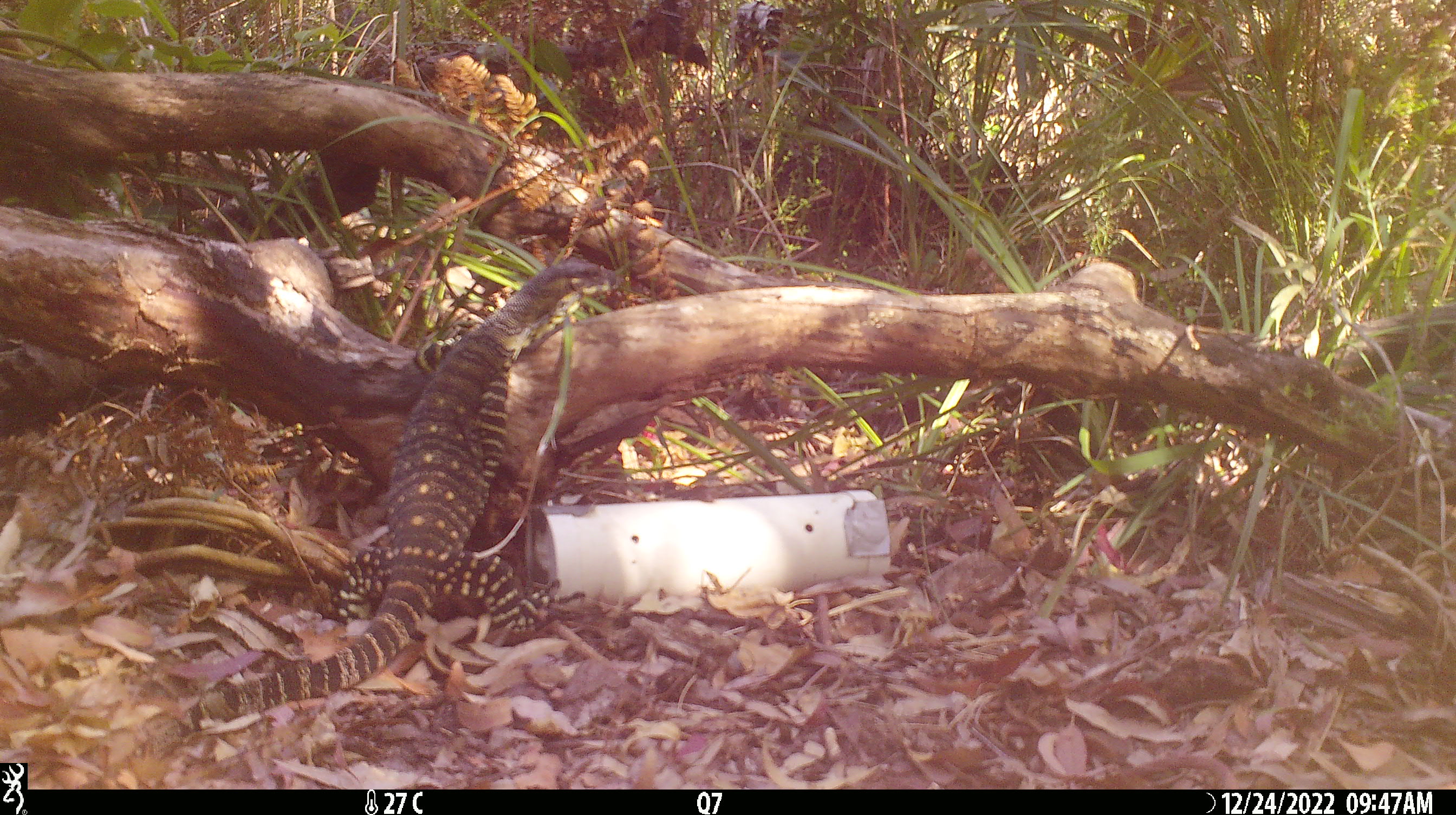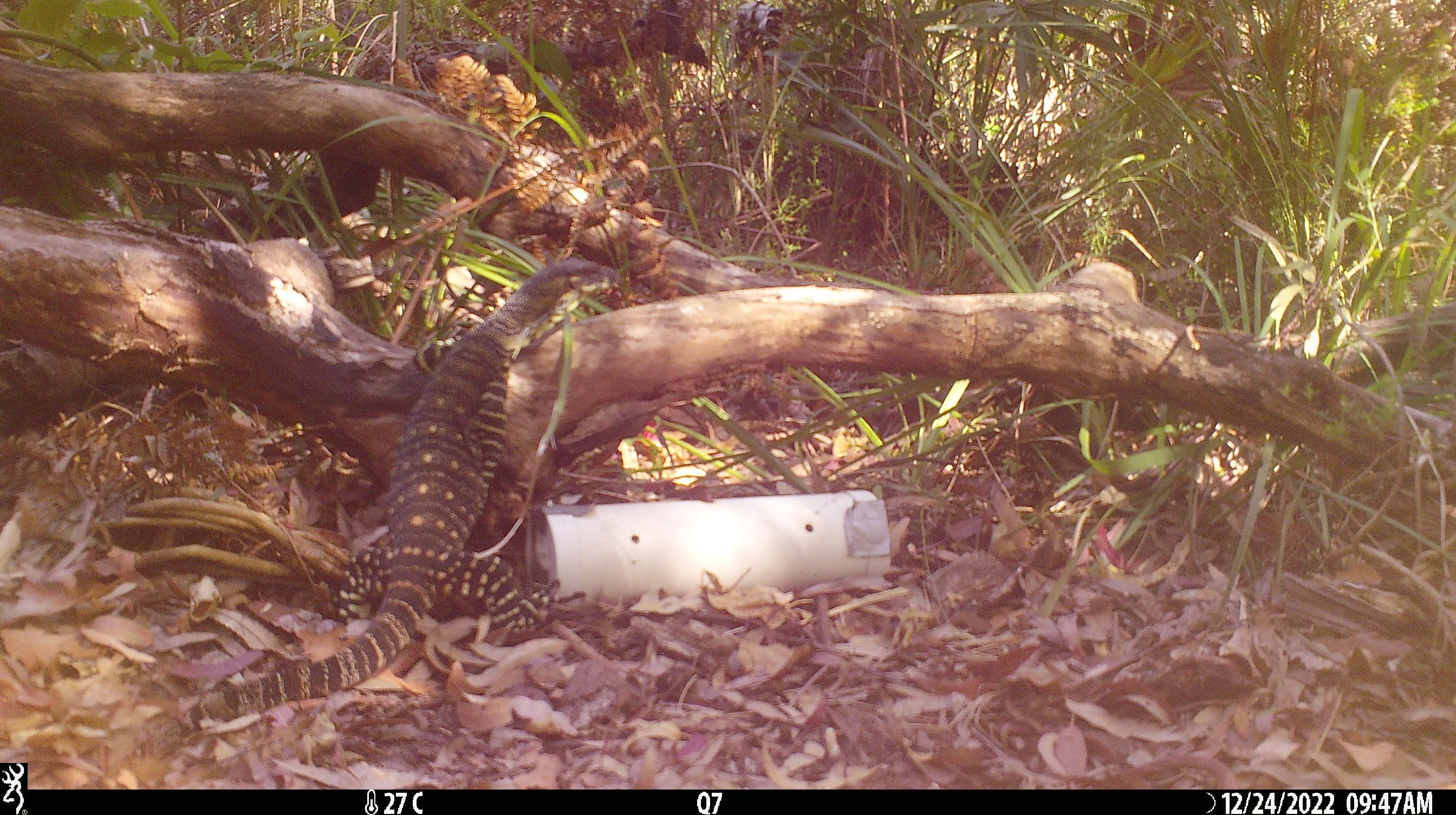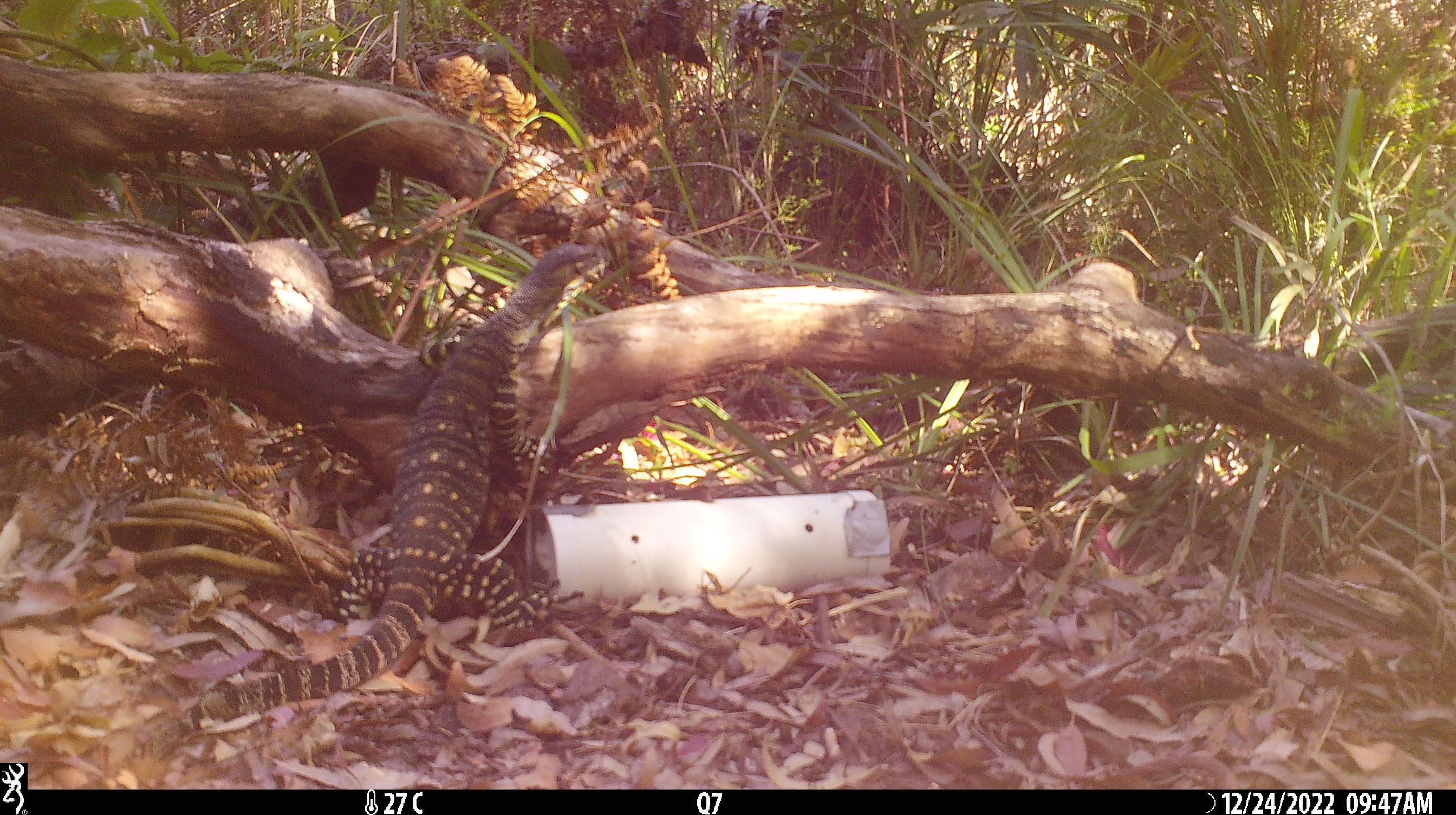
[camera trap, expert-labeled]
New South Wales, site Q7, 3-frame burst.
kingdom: Animalia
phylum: Chordata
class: Reptilia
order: Squamata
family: Varanidae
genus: Varanus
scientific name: Varanus varius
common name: lace monitor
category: goanna